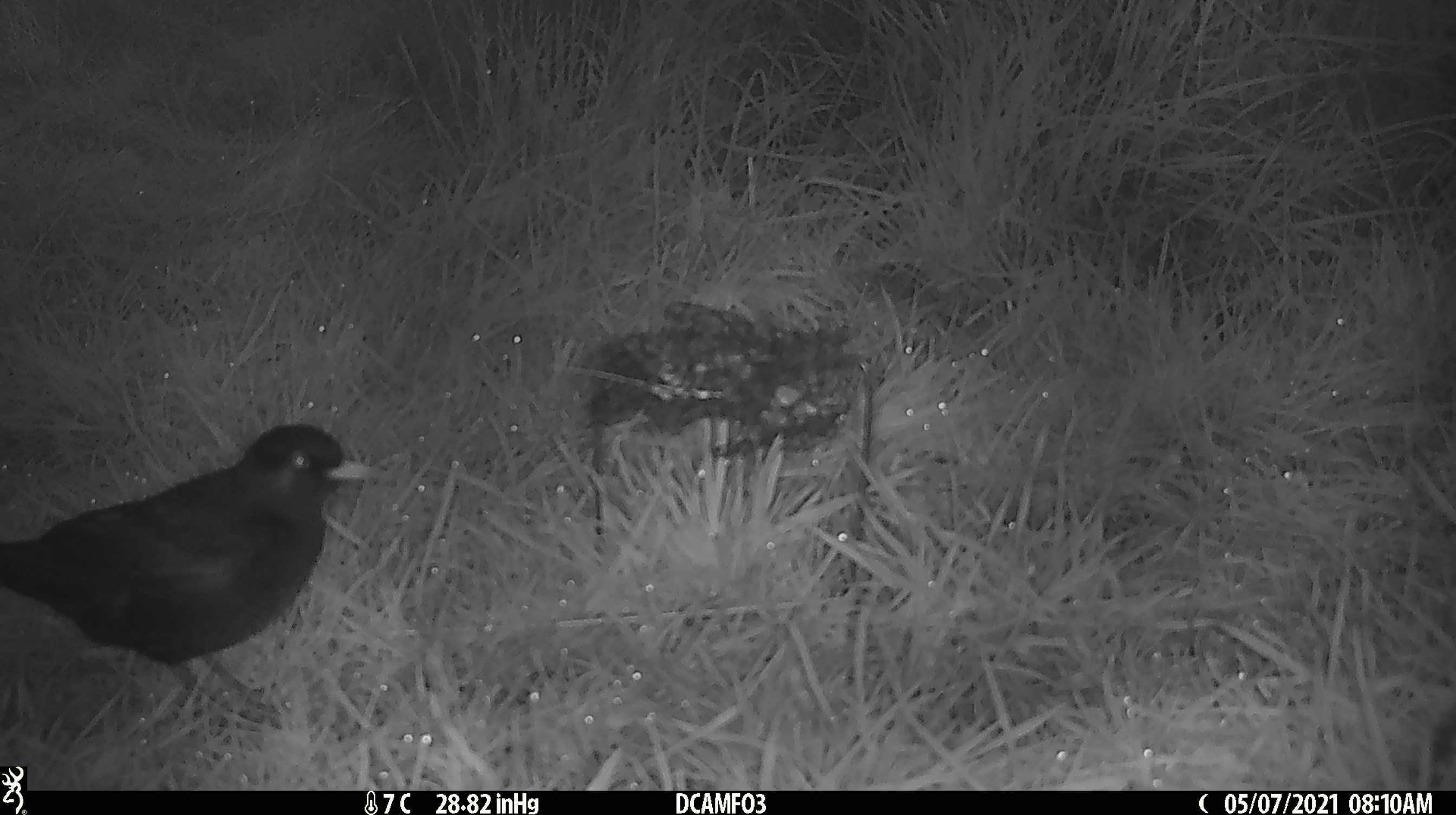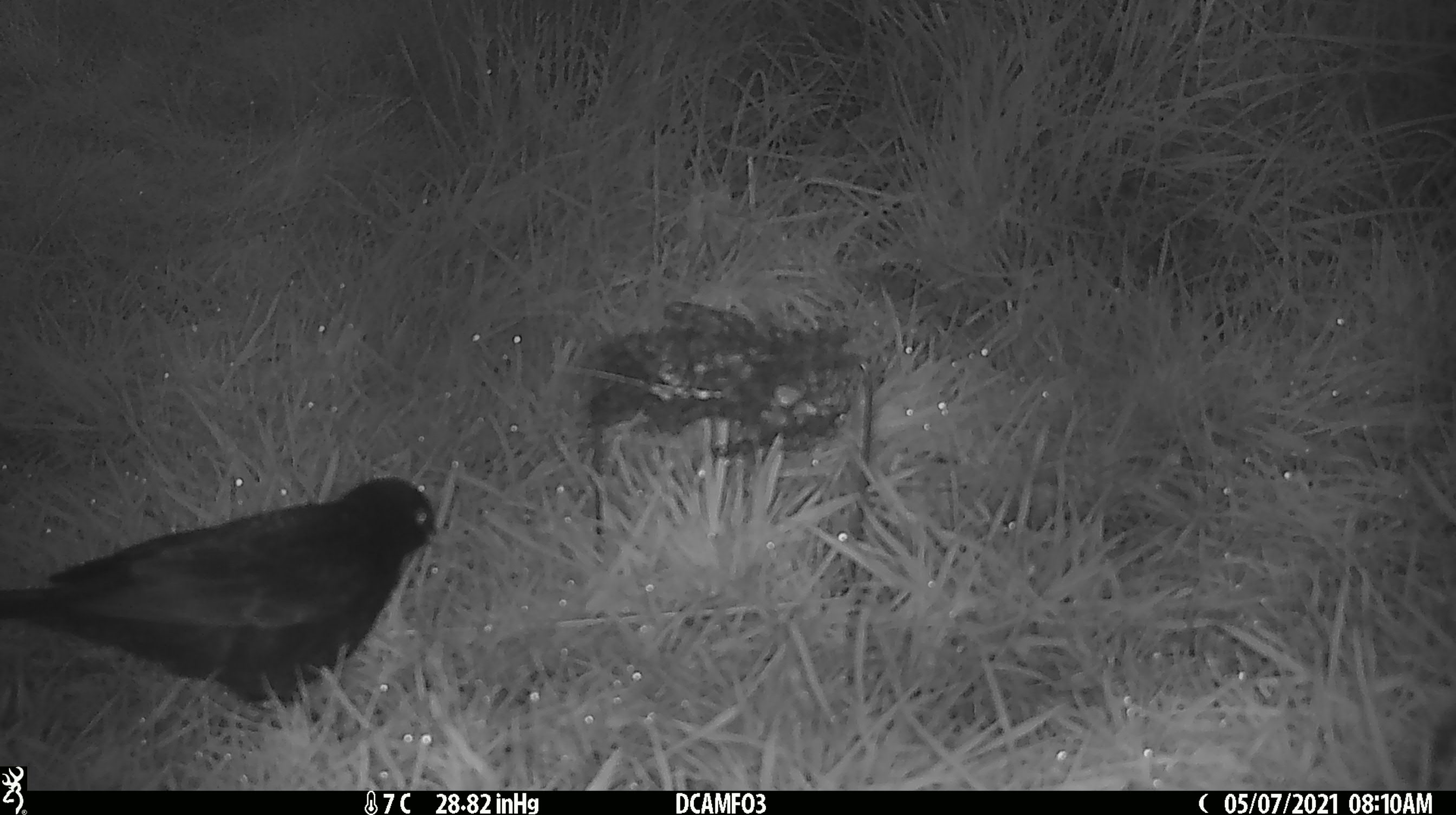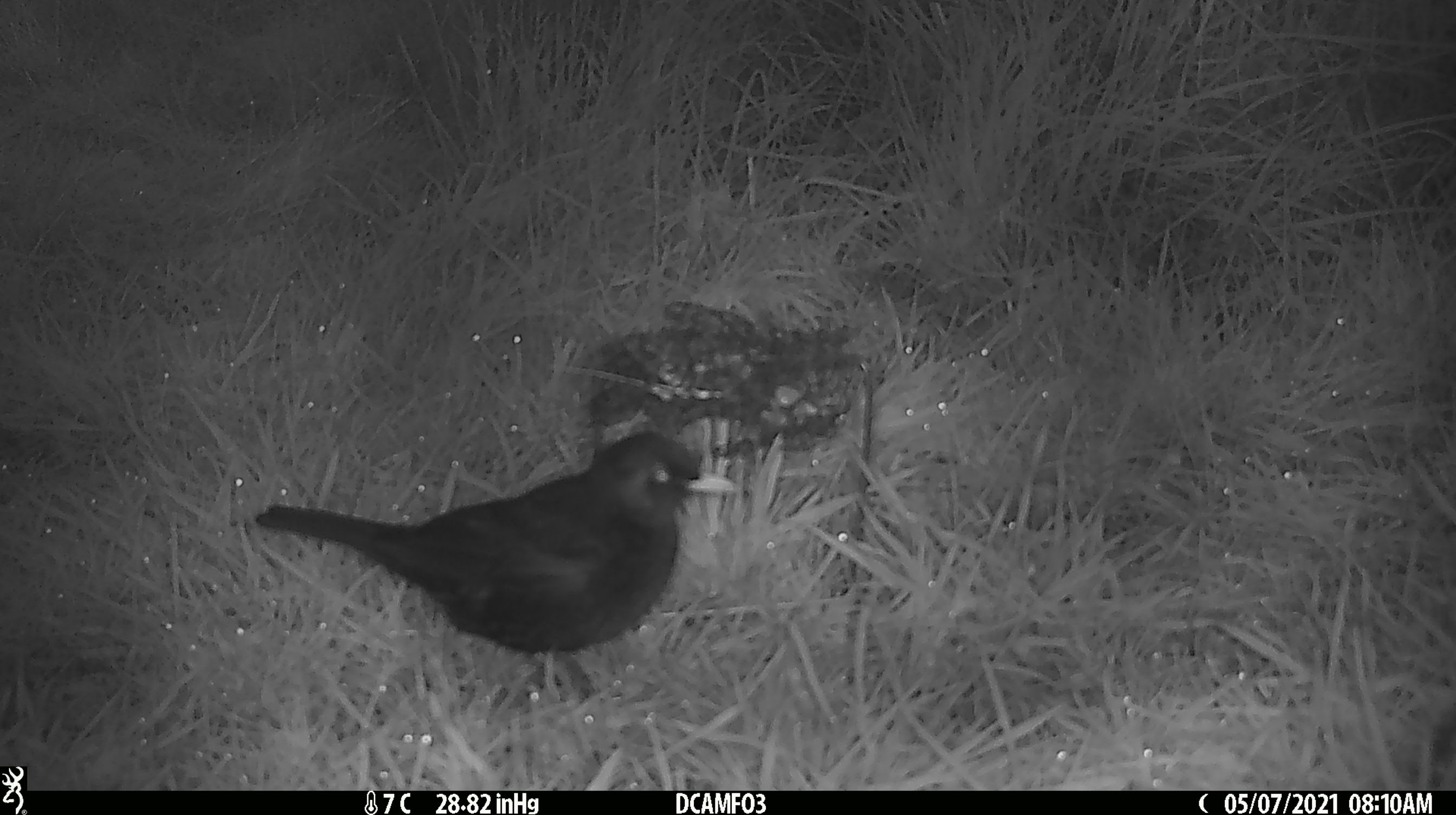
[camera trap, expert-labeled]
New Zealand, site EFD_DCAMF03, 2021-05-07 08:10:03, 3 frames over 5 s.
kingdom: Animalia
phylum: Chordata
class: Aves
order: Passeriformes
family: Turdidae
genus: Turdus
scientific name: Turdus merula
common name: eurasian blackbird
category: blackbird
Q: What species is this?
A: Blackbird (eurasian blackbird) (Turdus merula).